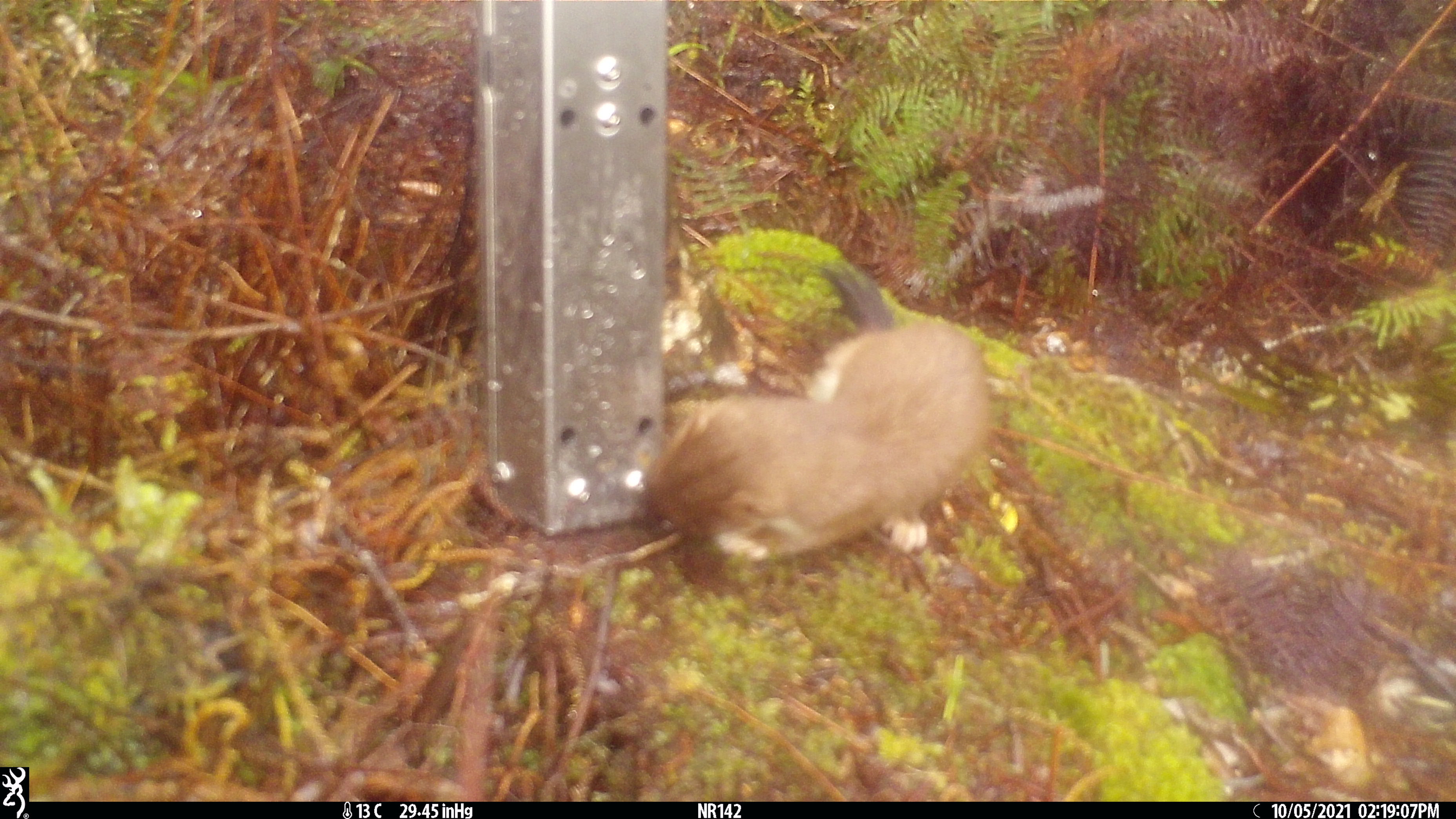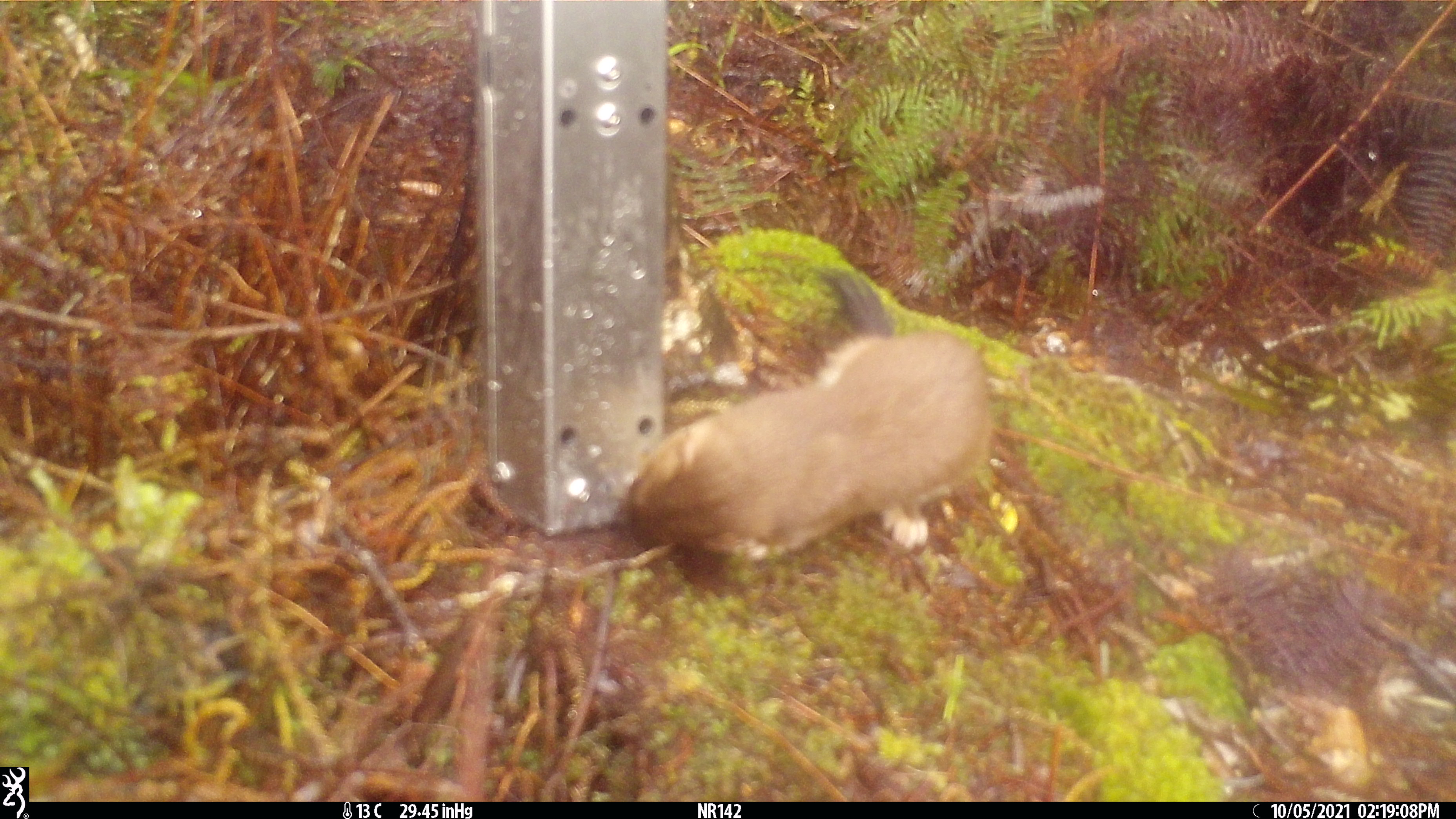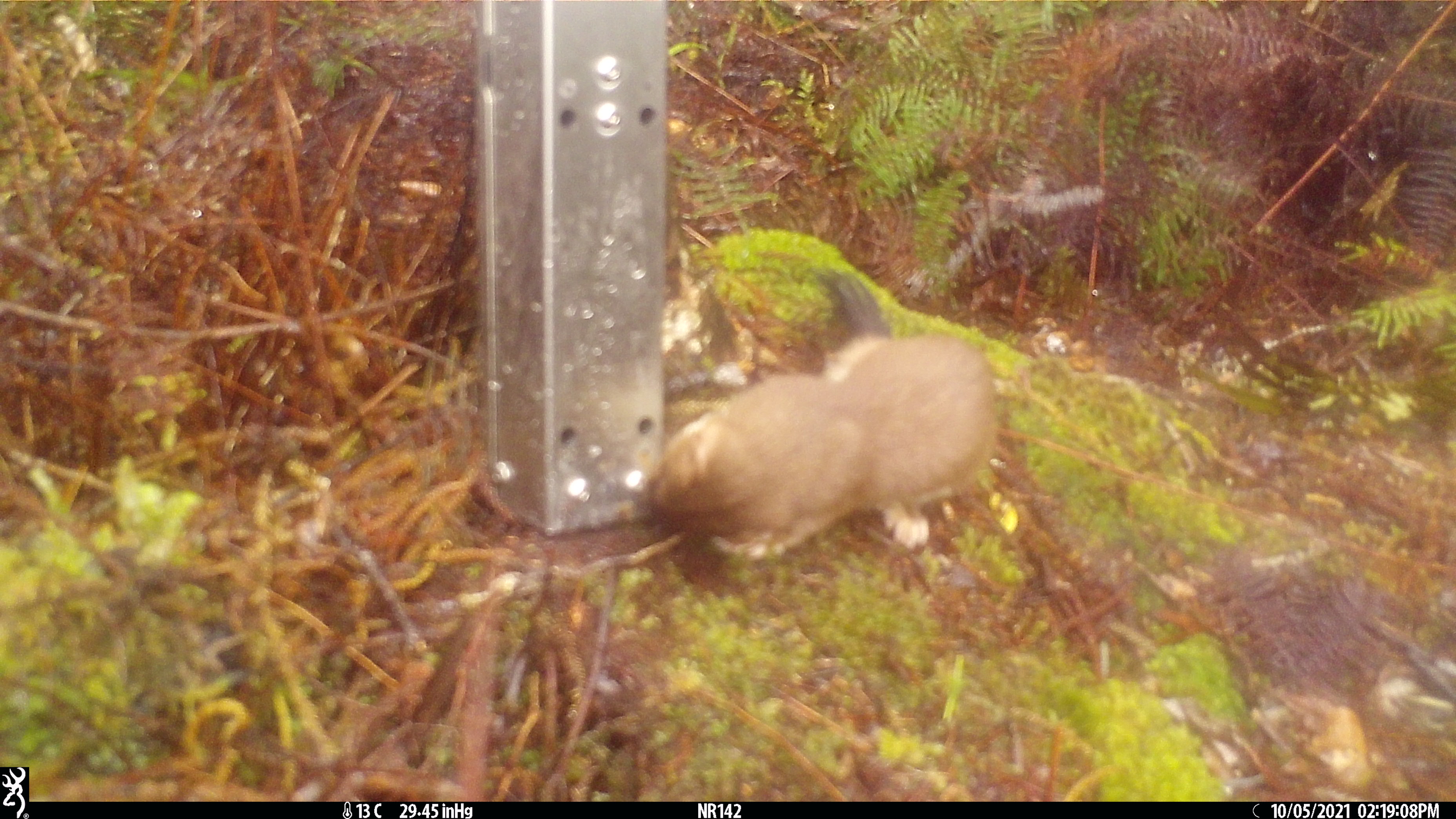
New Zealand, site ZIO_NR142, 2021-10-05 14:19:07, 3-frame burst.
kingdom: Animalia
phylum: Chordata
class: Mammalia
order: Carnivora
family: Mustelidae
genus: Mustela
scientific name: Mustela erminea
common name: stoat